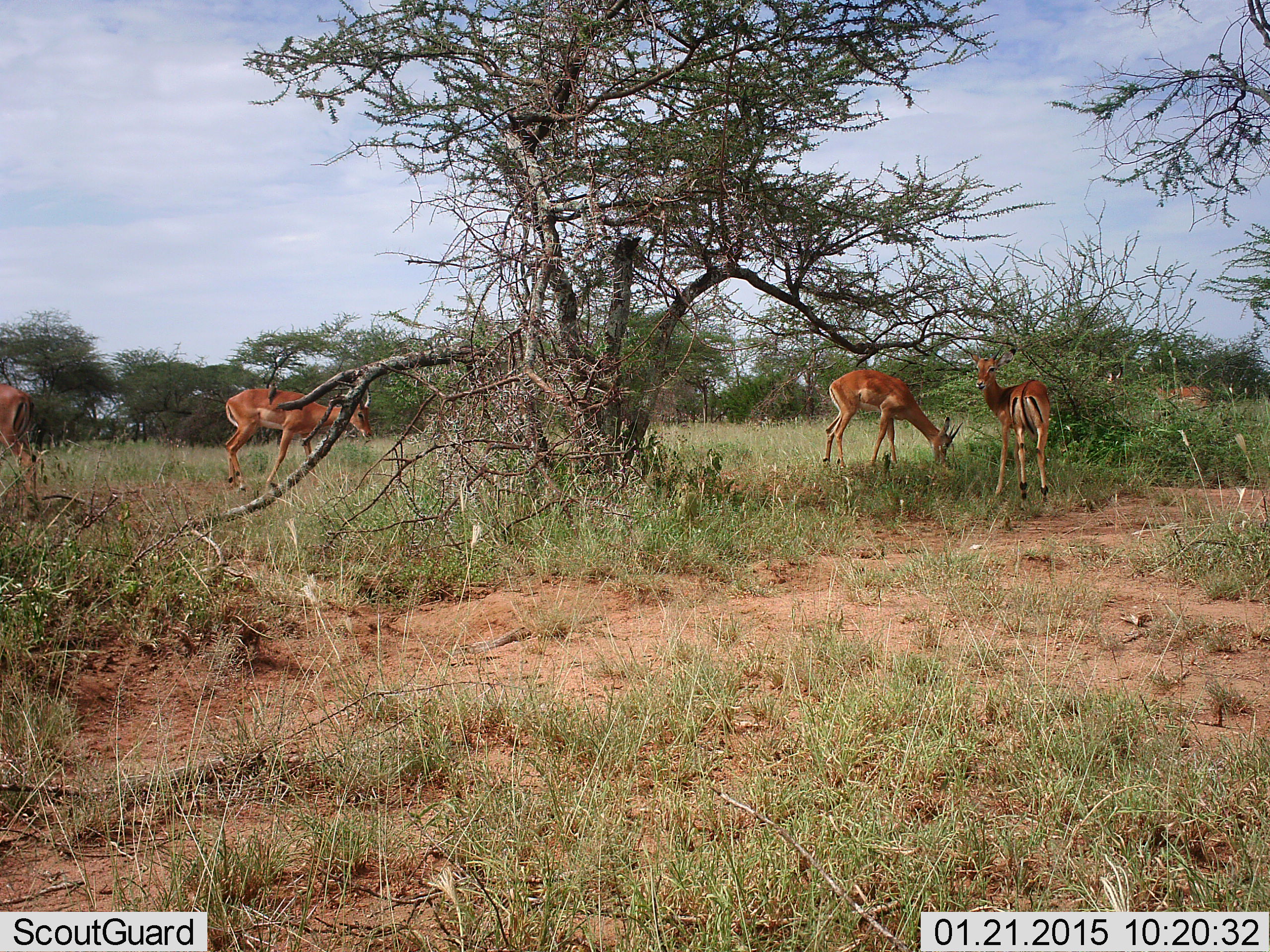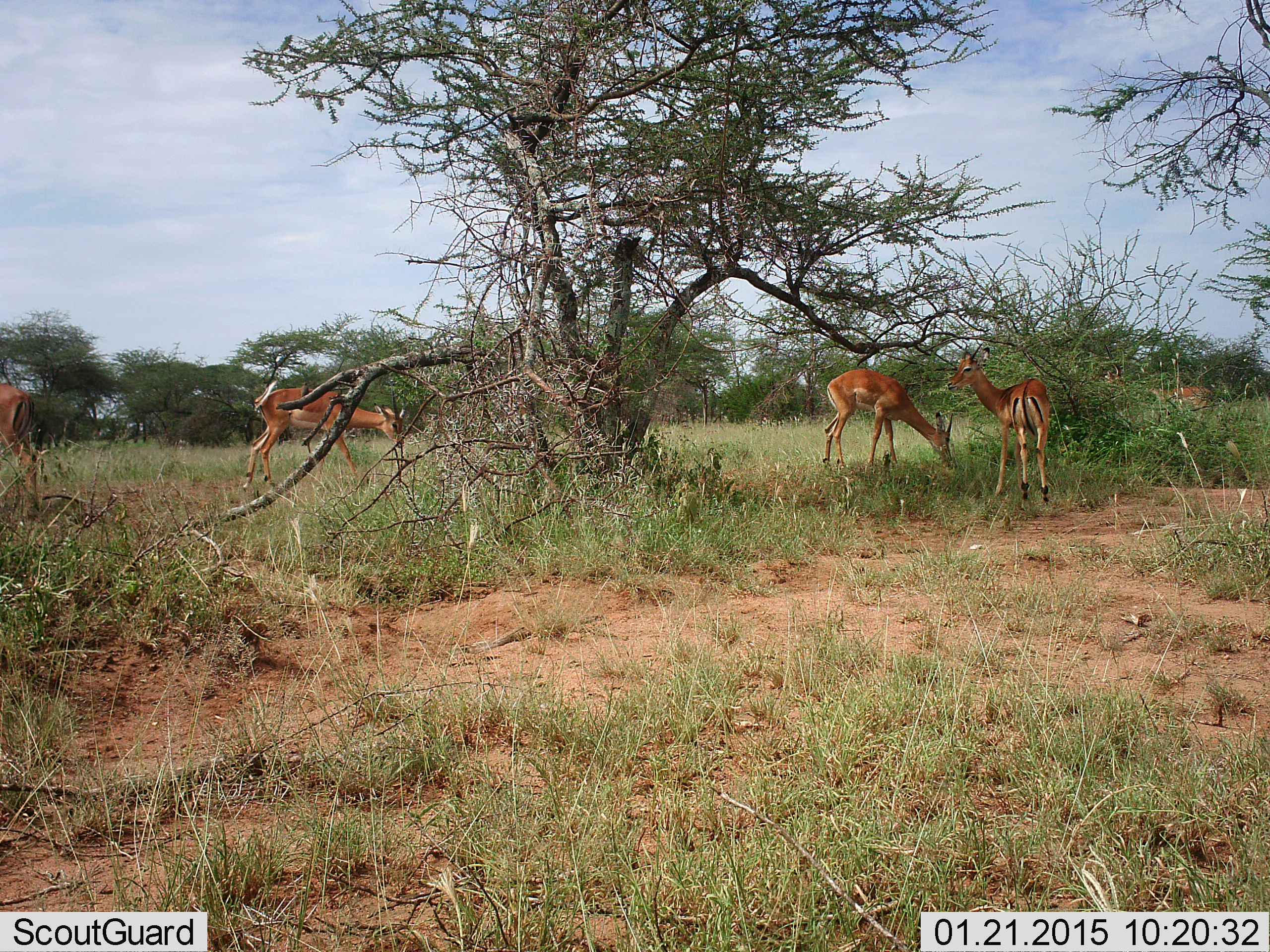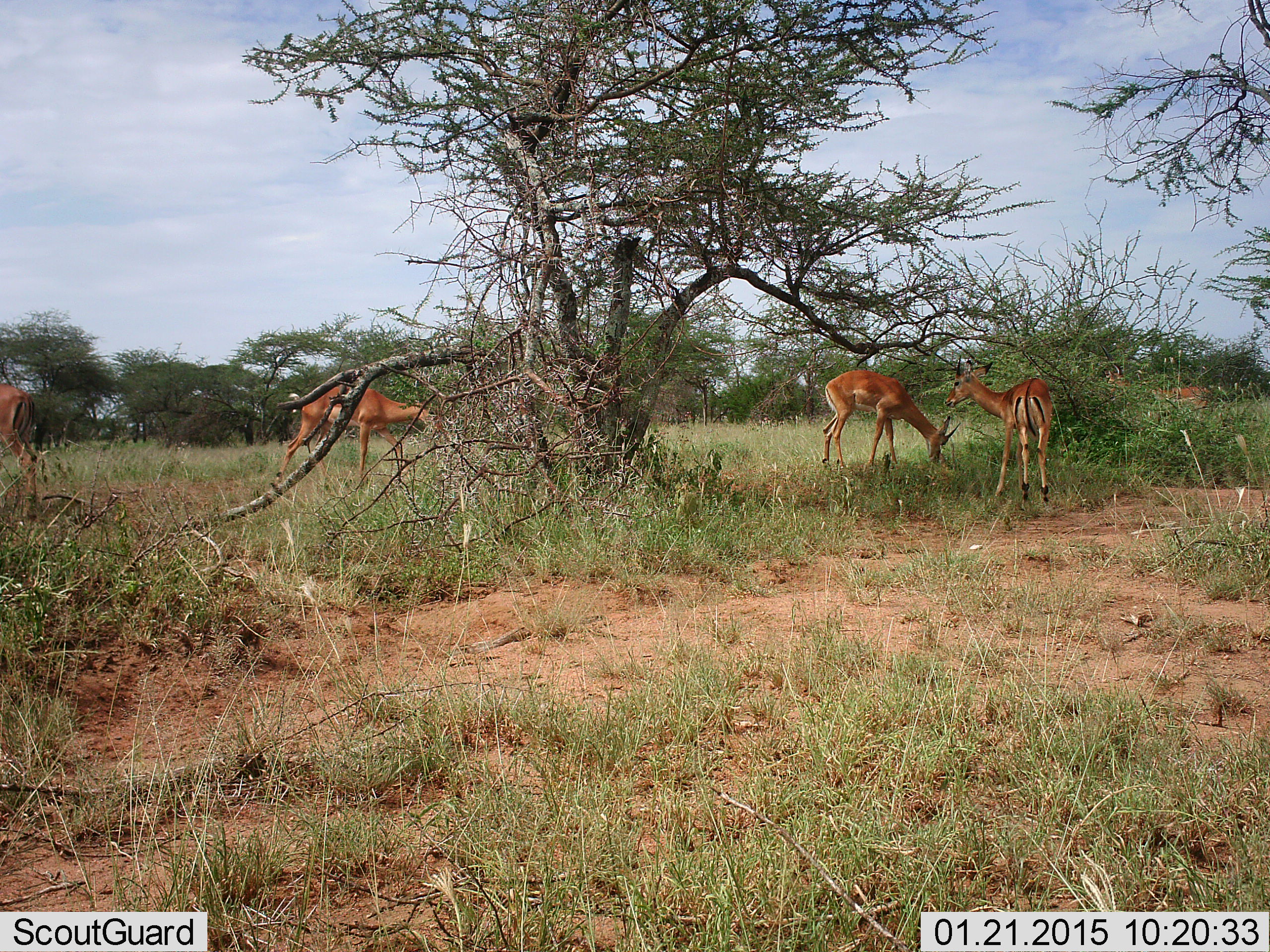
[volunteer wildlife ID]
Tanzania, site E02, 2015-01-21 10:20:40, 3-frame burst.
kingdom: Animalia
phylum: Chordata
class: Mammalia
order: Artiodactyla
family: Bovidae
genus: Aepyceros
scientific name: Aepyceros melampus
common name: impala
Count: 5.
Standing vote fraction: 100%.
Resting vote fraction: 0%.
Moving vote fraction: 80%.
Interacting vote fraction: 0%.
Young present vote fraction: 0%.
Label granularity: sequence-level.